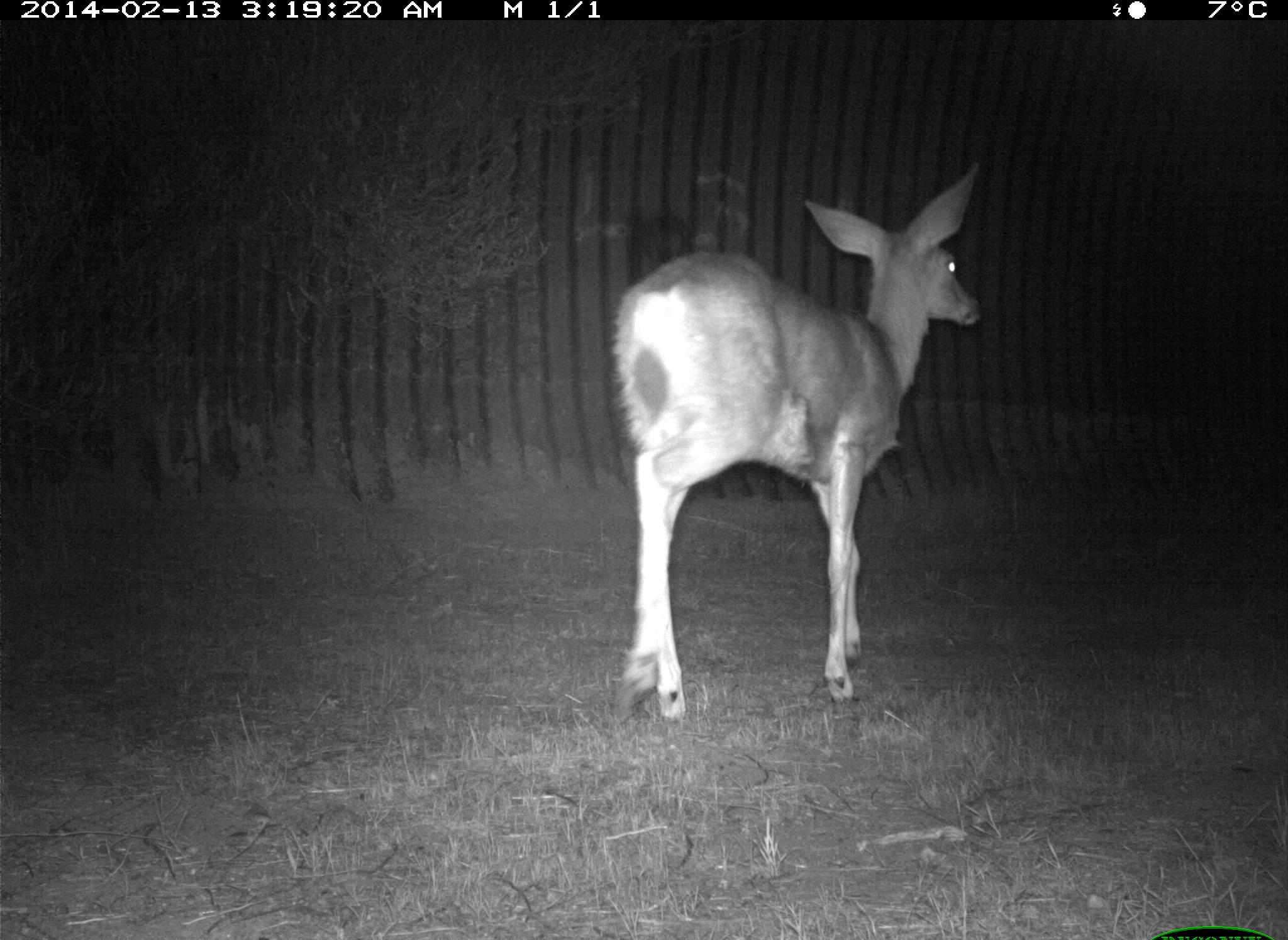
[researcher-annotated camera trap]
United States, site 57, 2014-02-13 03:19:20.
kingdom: Animalia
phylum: Chordata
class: Mammalia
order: Artiodactyla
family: Cervidae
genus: Odocoileus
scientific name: Odocoileus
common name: deer